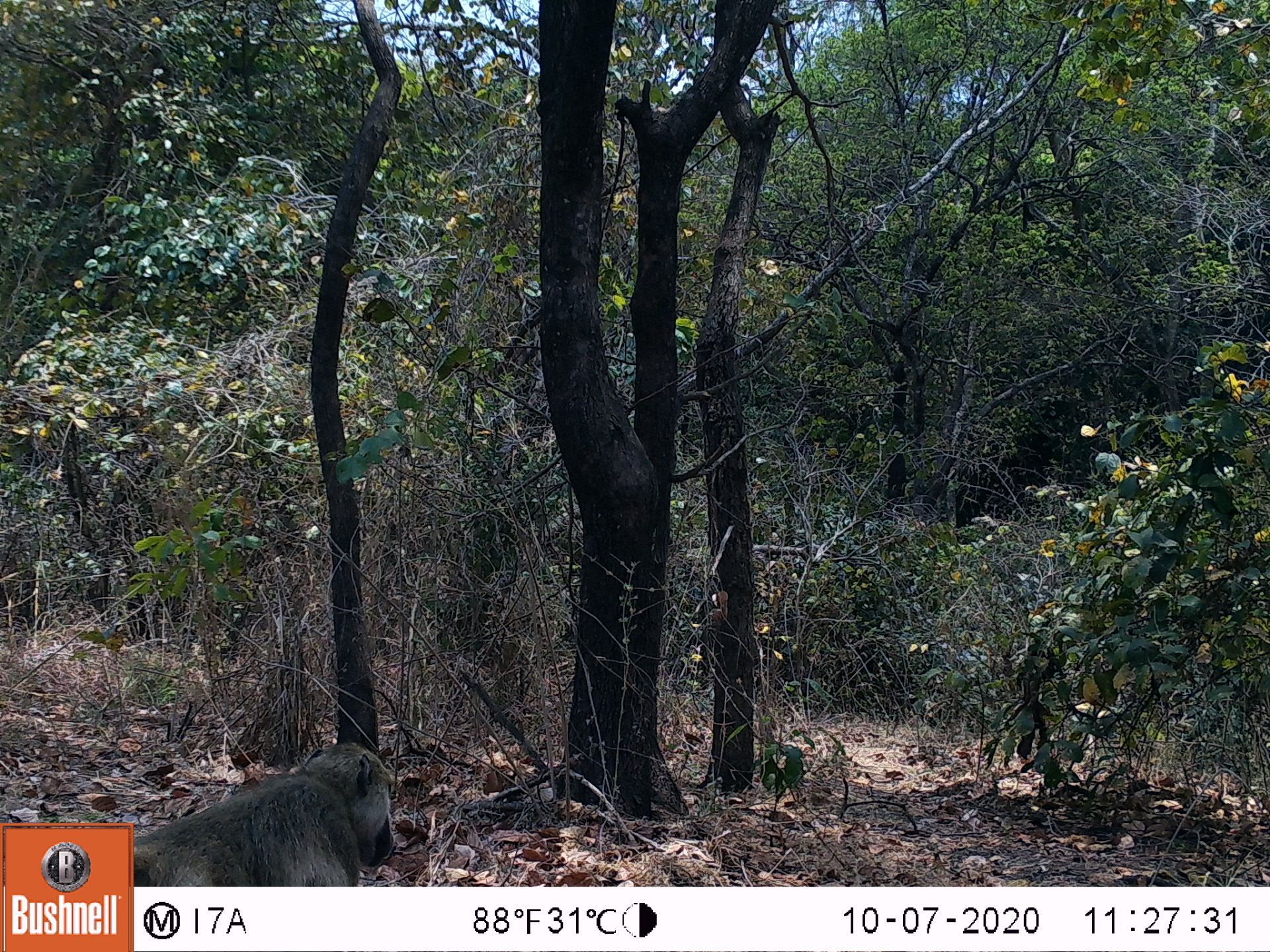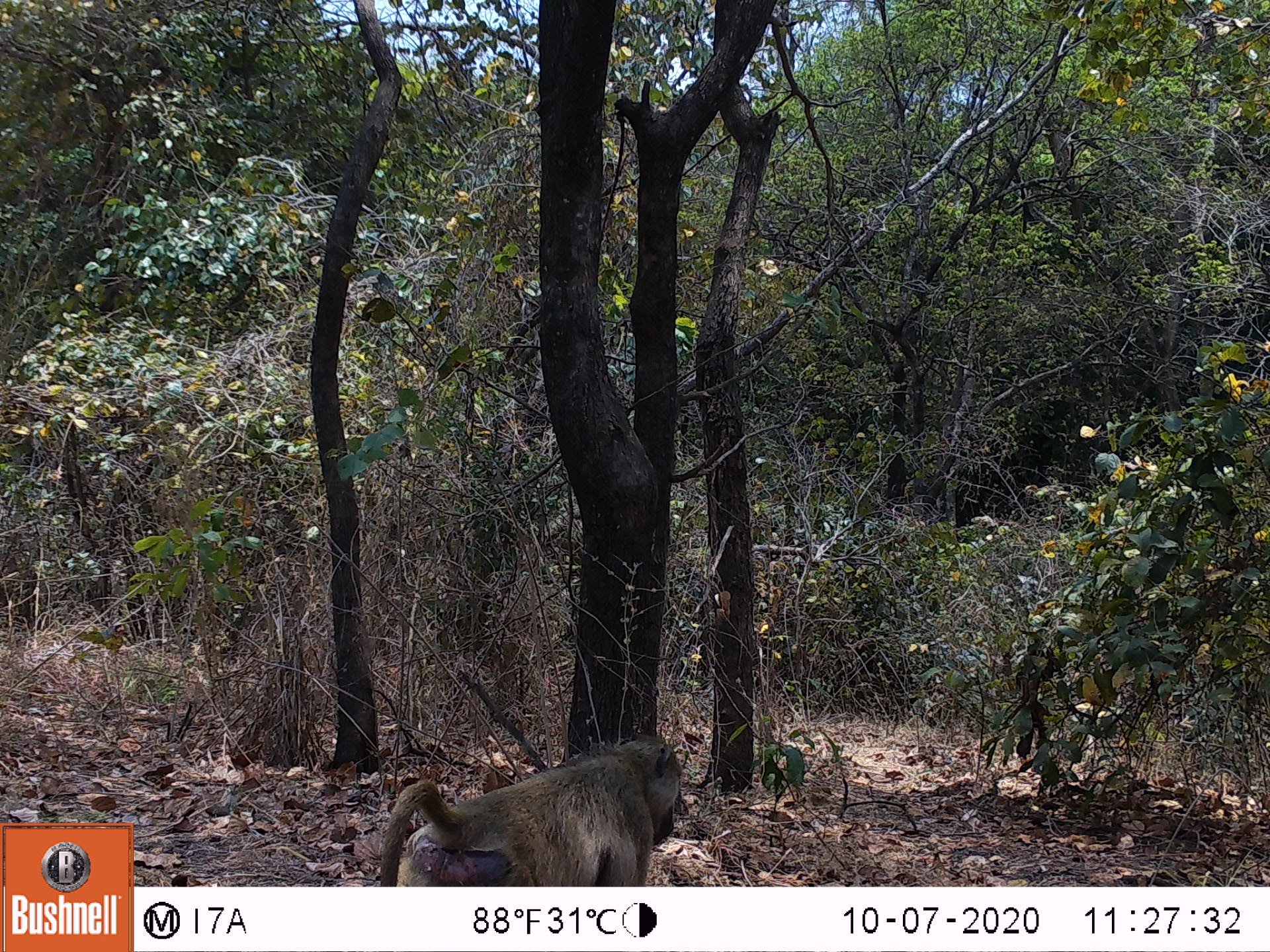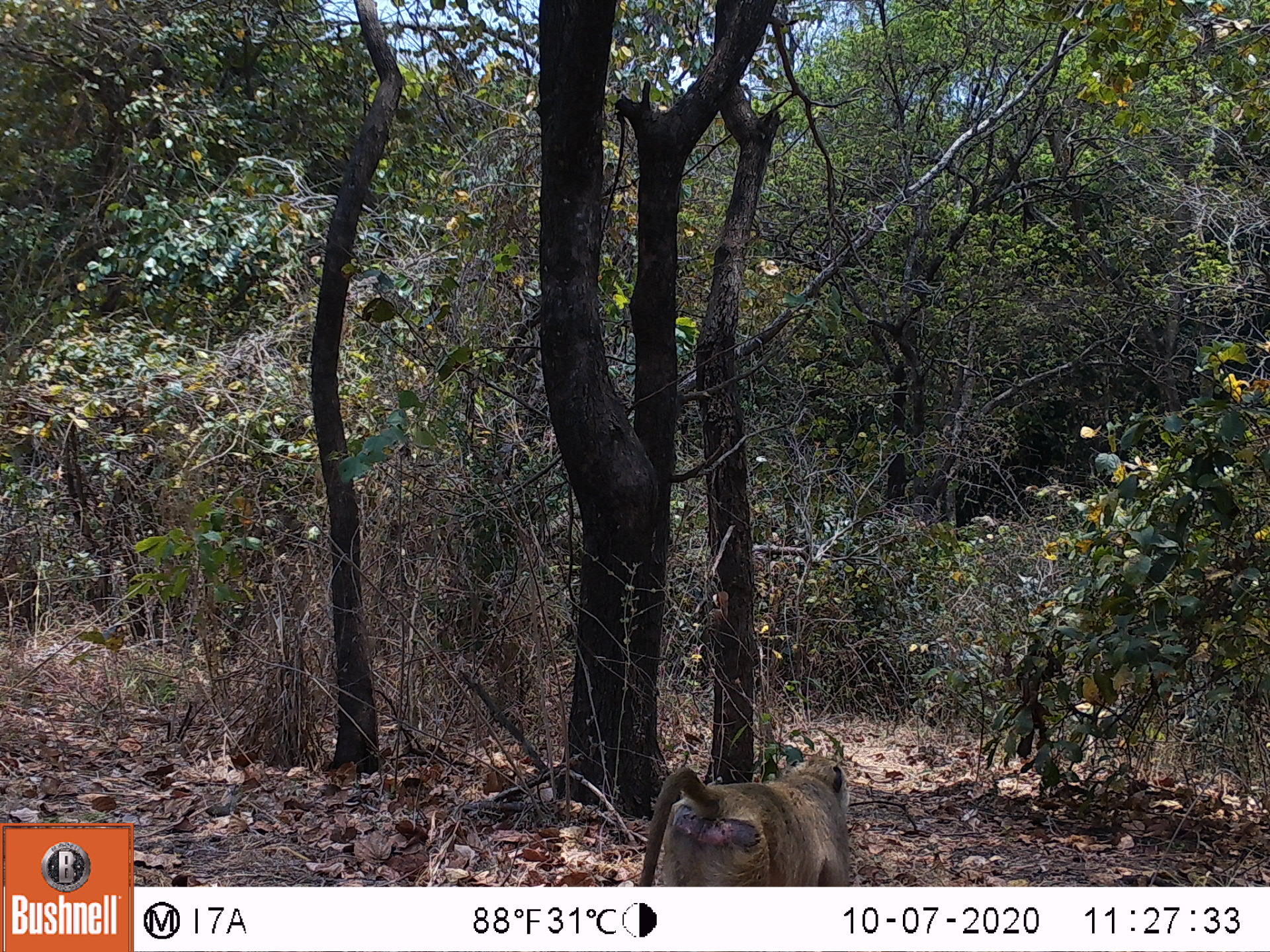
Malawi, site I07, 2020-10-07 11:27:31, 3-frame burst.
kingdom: Animalia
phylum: Chordata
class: Mammalia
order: Primates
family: Cercopithecidae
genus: Papio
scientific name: Papio cynocephalus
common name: yellow baboon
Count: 1.